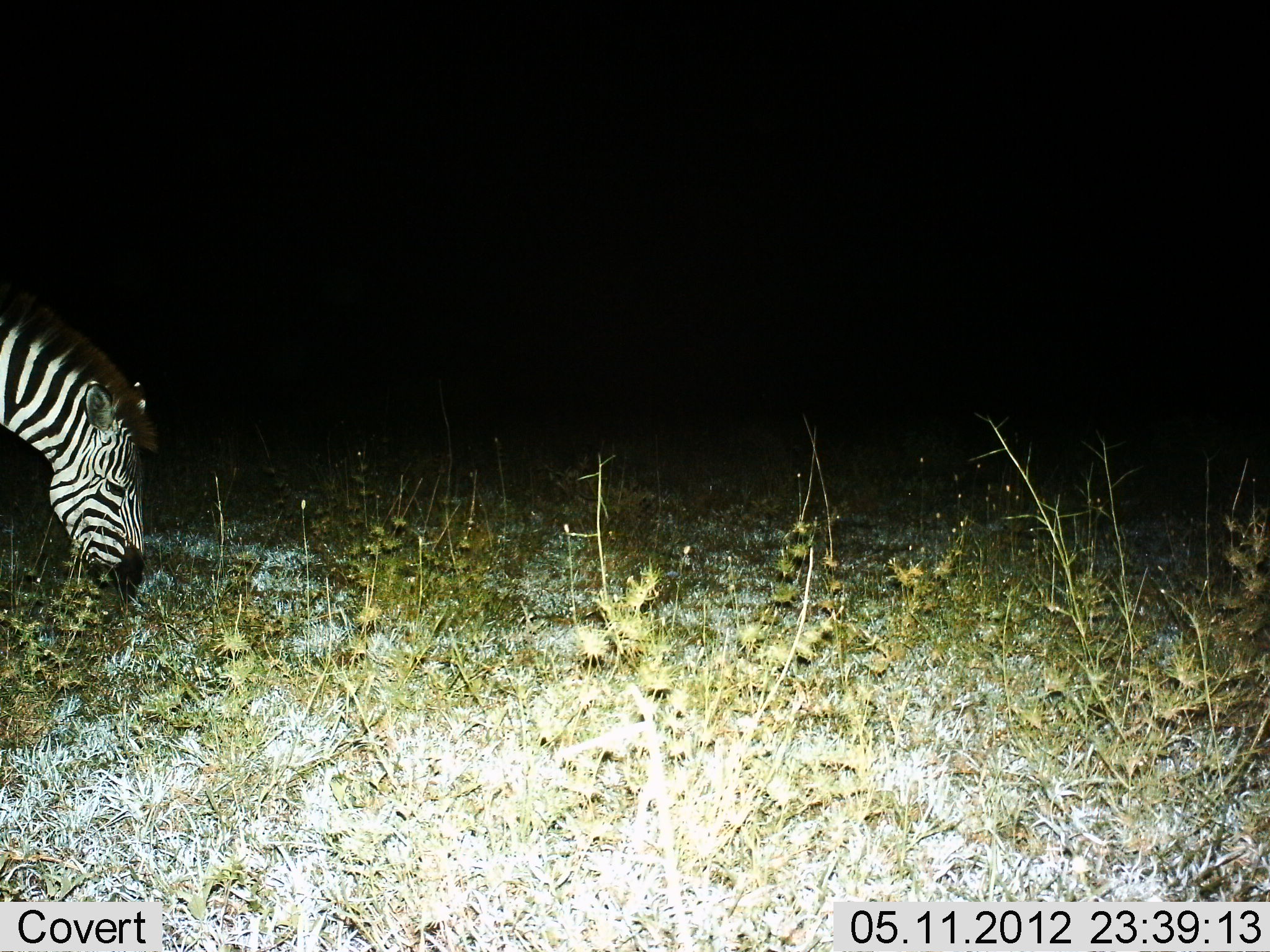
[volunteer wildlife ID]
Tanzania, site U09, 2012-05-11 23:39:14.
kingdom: Animalia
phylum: Chordata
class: Mammalia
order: Perissodactyla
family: Equidae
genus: Equus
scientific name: Equus quagga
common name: plains zebra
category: zebra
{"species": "zebra (plains zebra) (Equus quagga)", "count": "1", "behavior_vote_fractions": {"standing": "30%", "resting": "0%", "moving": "0%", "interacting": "0%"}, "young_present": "0%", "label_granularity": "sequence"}